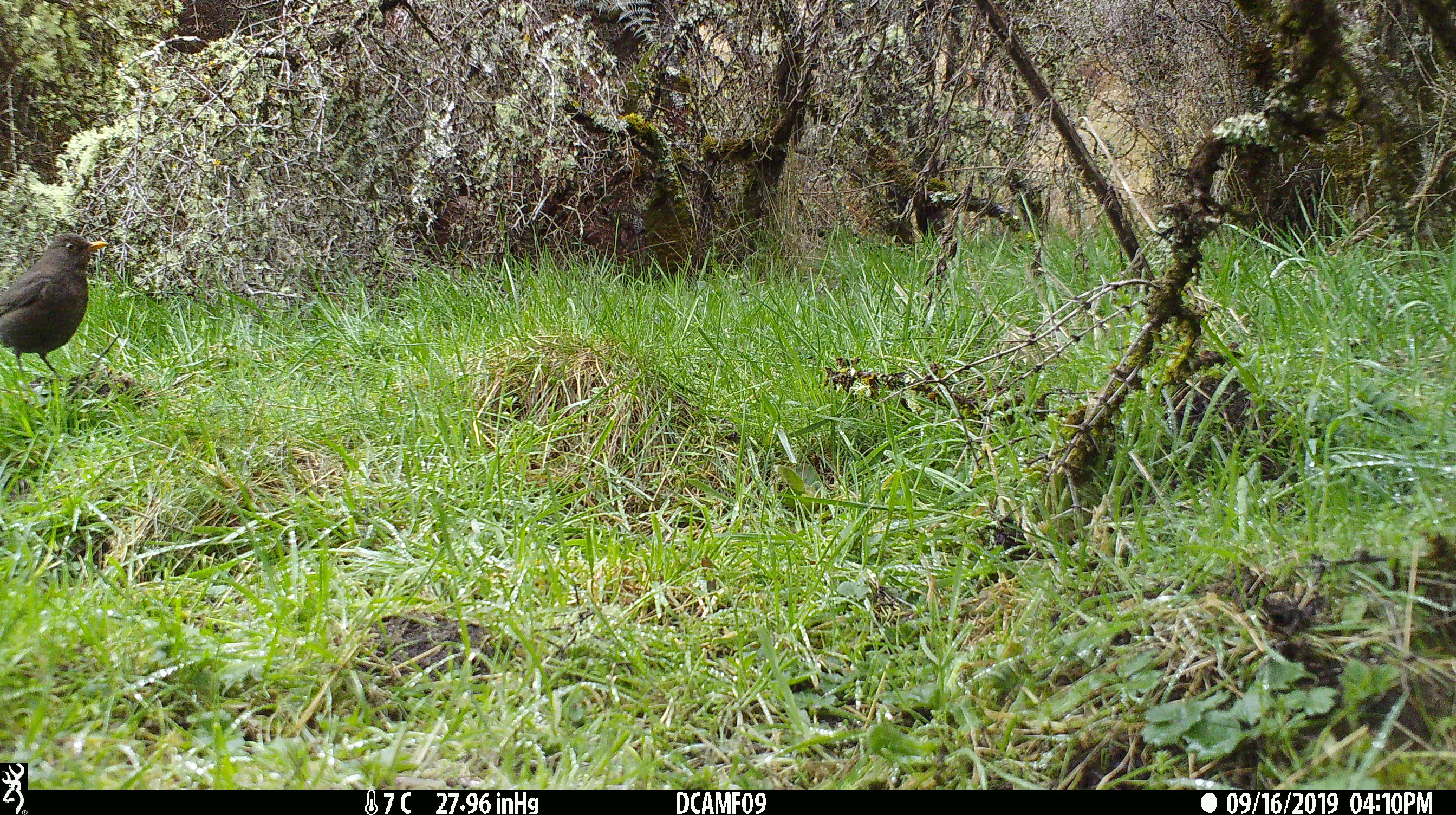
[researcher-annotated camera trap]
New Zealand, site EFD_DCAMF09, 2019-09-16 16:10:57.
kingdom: Animalia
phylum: Chordata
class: Aves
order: Passeriformes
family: Turdidae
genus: Turdus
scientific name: Turdus merula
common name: eurasian blackbird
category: blackbird